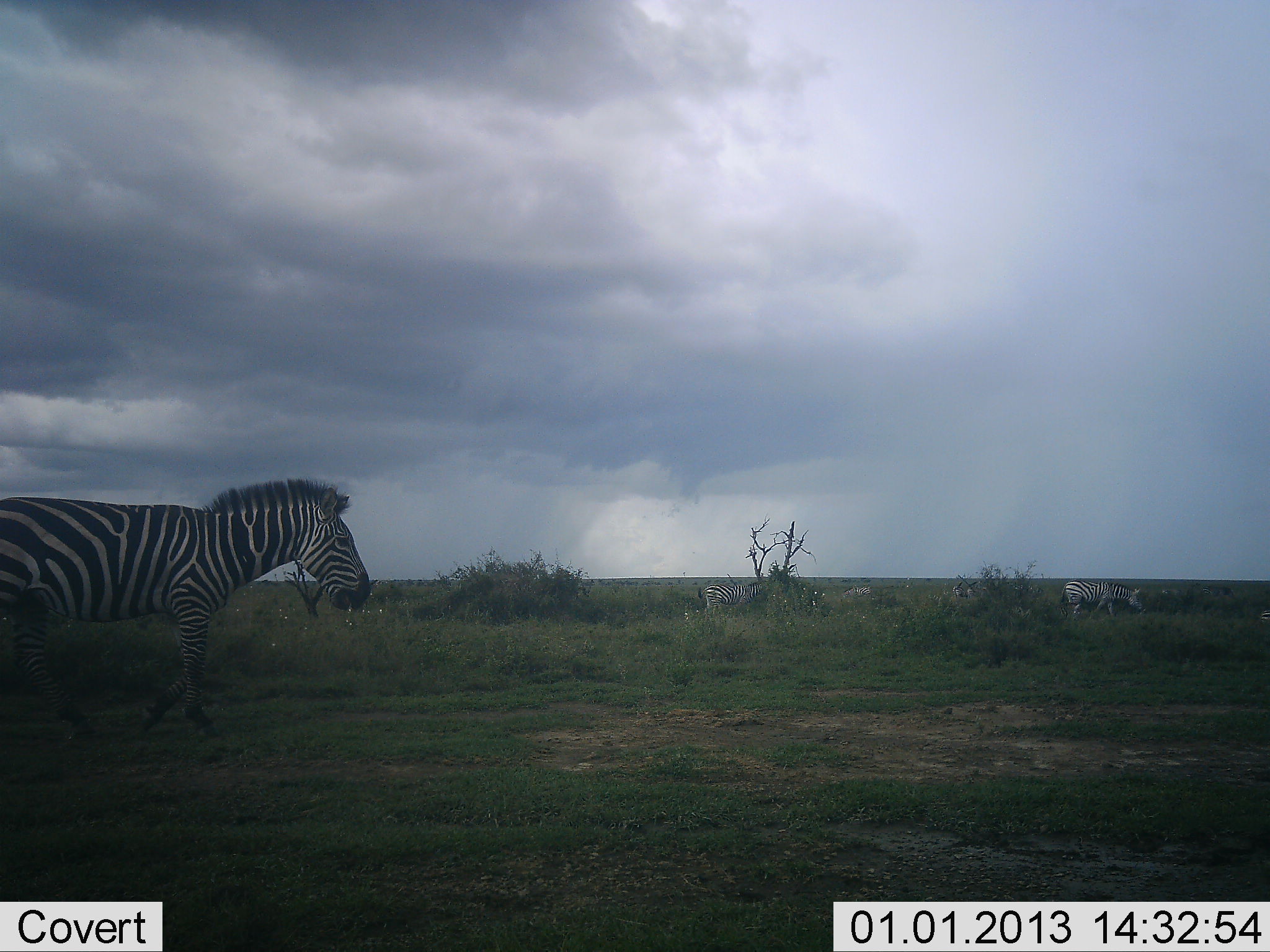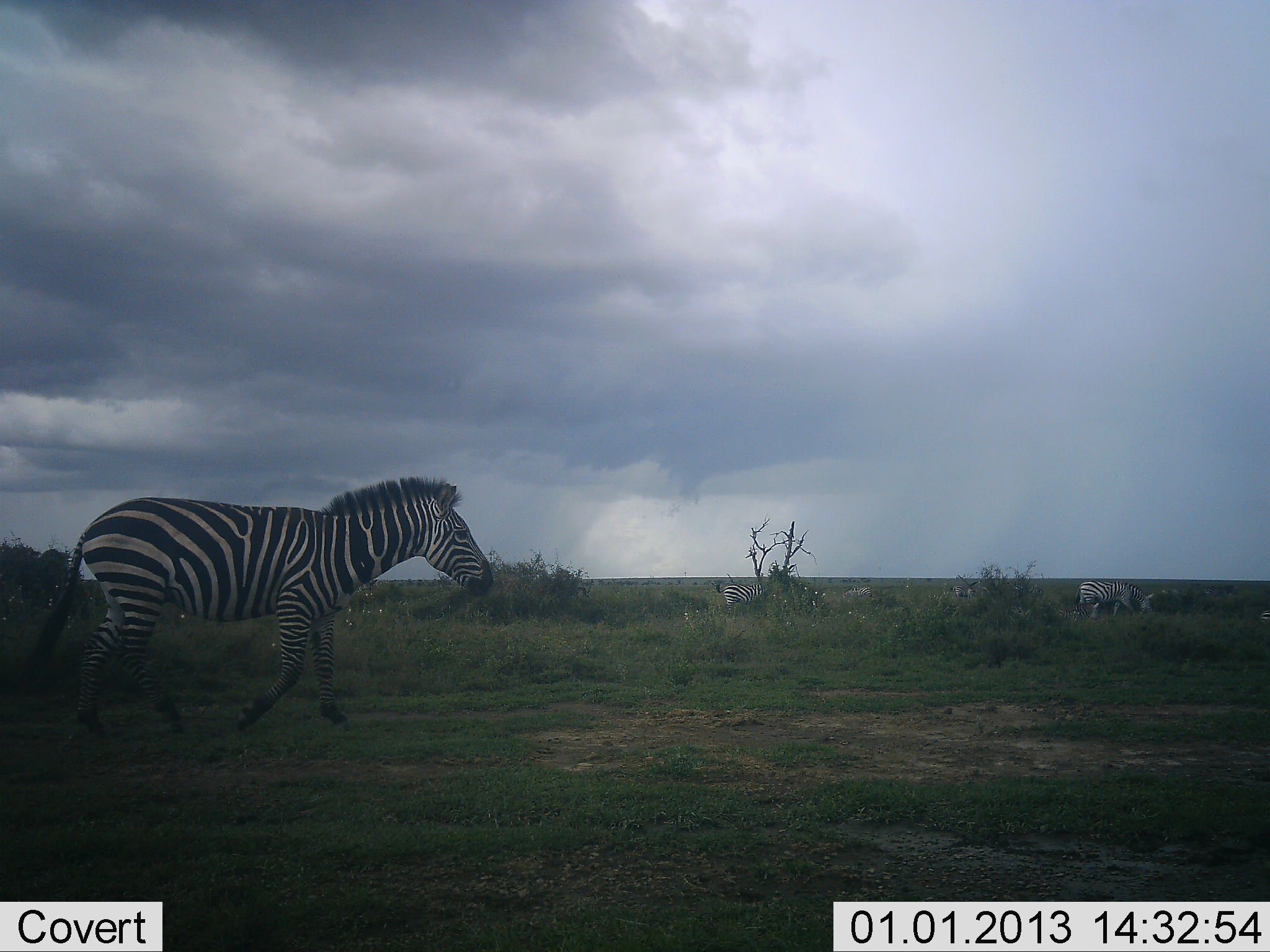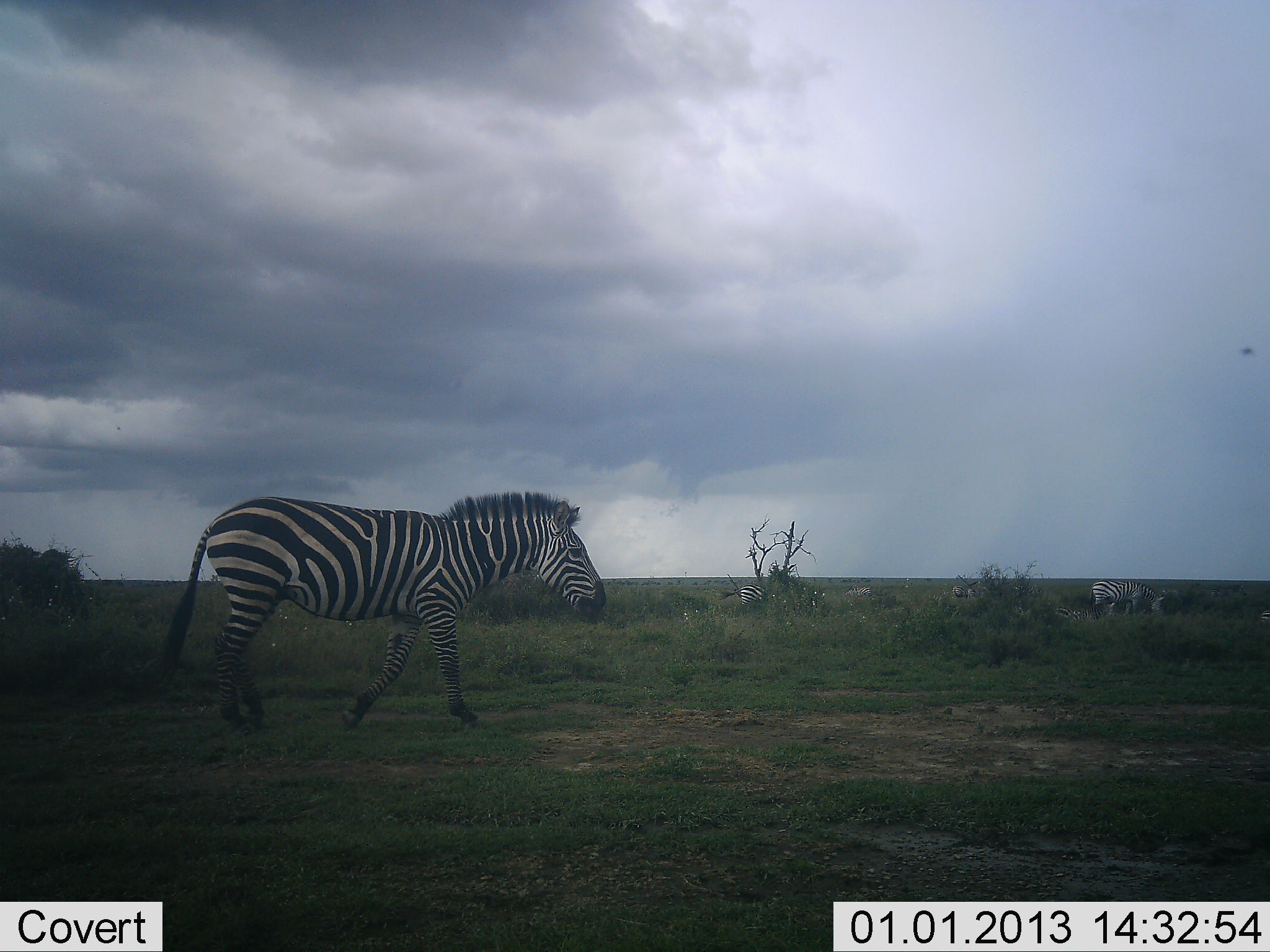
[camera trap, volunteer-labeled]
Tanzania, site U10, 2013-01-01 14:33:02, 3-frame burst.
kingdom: Animalia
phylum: Chordata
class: Mammalia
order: Perissodactyla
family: Equidae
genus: Equus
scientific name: Equus quagga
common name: plains zebra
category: zebra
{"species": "zebra (plains zebra) (Equus quagga)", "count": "3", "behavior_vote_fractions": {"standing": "30%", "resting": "0%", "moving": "100%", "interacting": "0%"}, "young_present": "0%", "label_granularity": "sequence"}